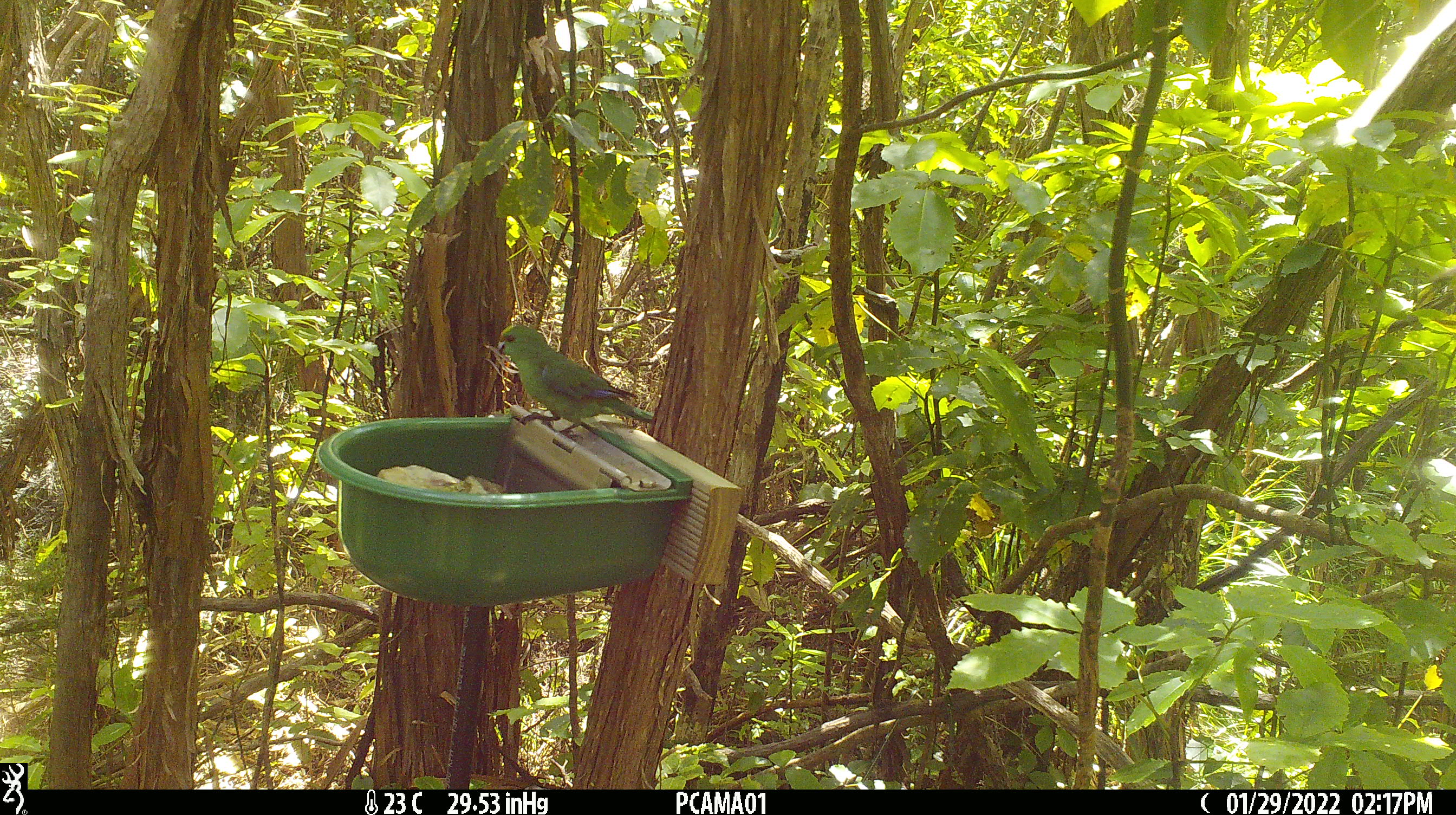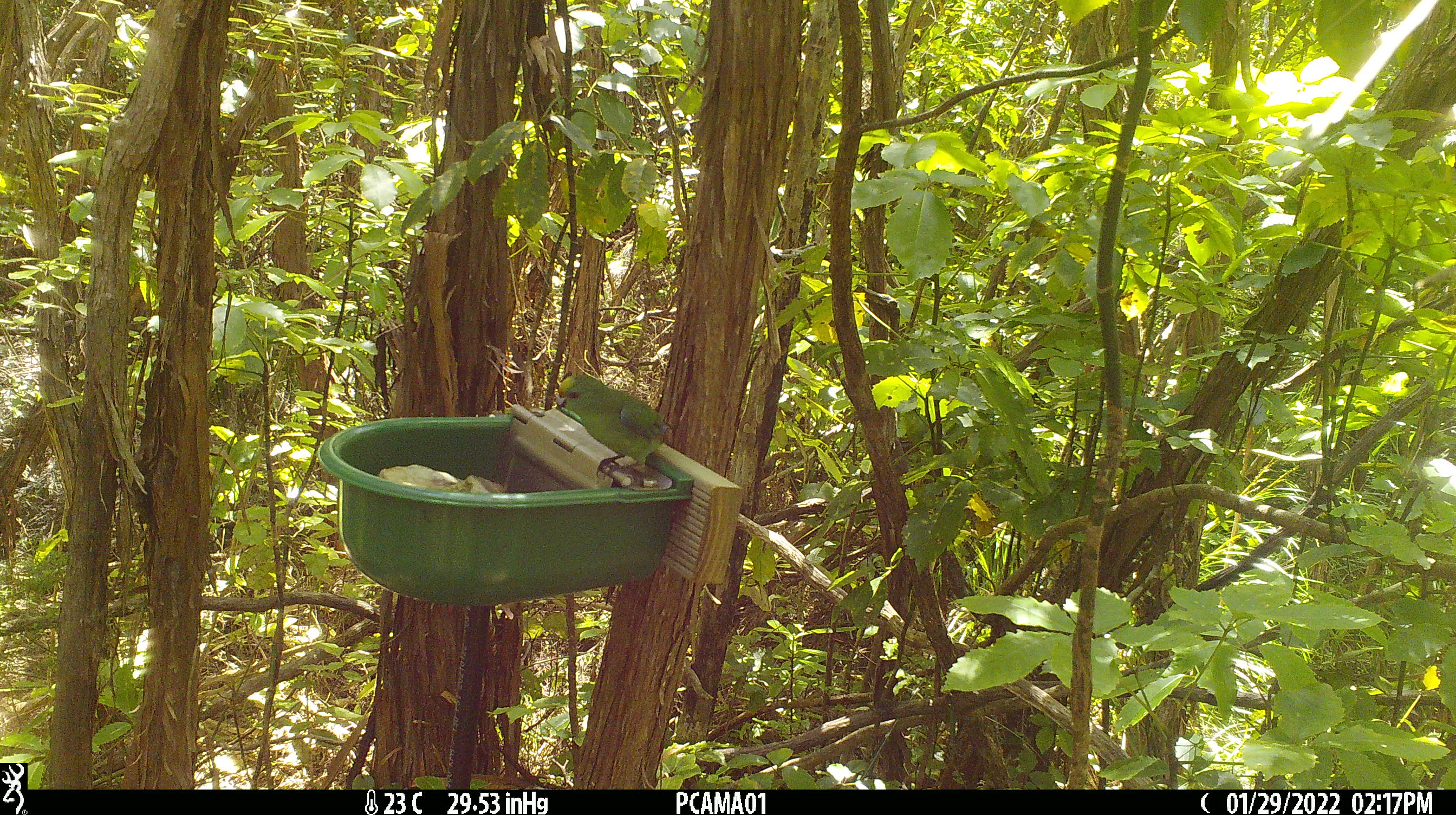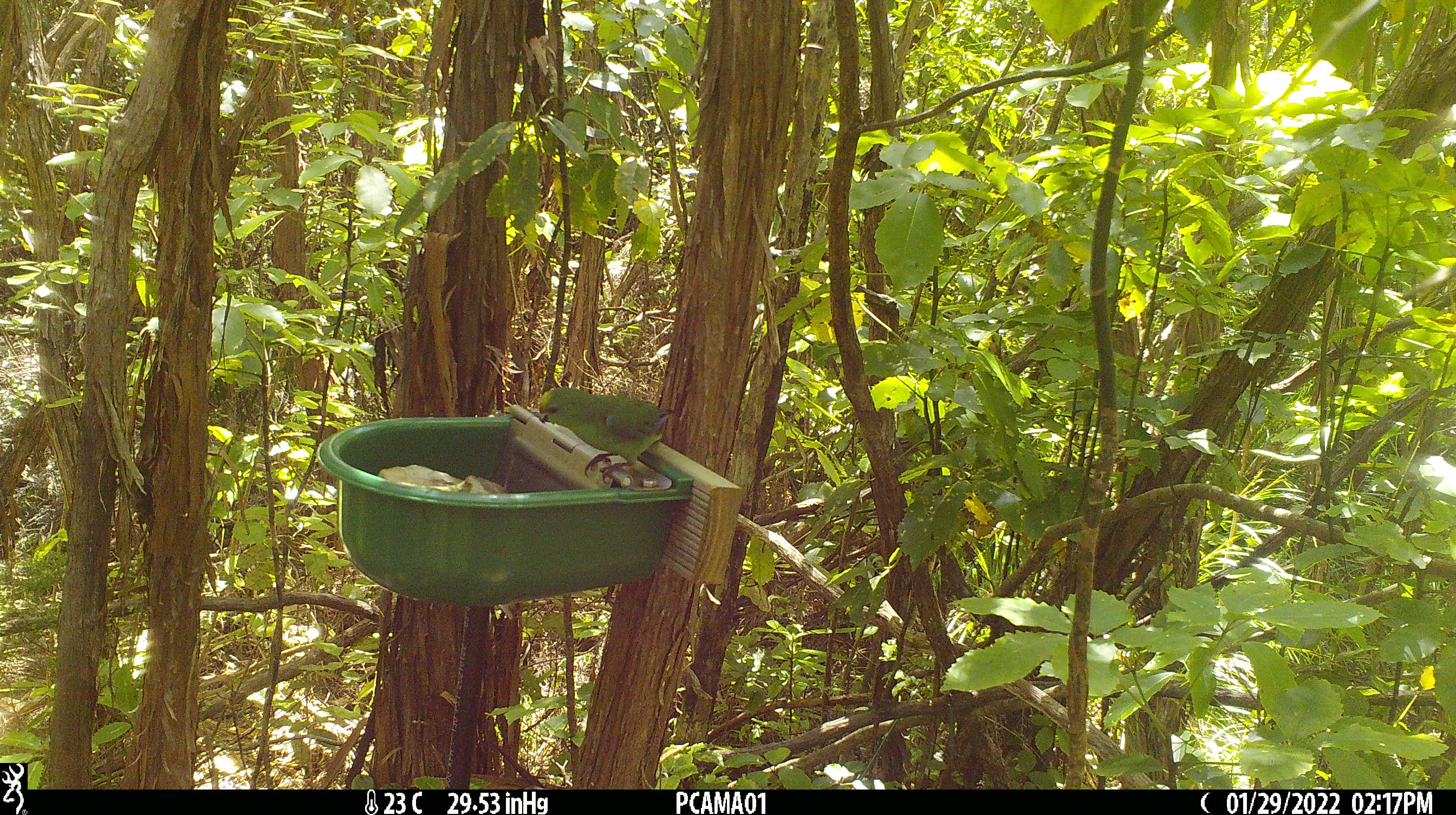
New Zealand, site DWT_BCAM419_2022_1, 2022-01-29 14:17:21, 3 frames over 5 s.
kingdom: Animalia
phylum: Chordata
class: Aves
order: Psittaciformes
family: Psittaculidae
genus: Cyanoramphus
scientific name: Cyanoramphus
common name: parakeet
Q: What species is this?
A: Parakeet (Cyanoramphus).